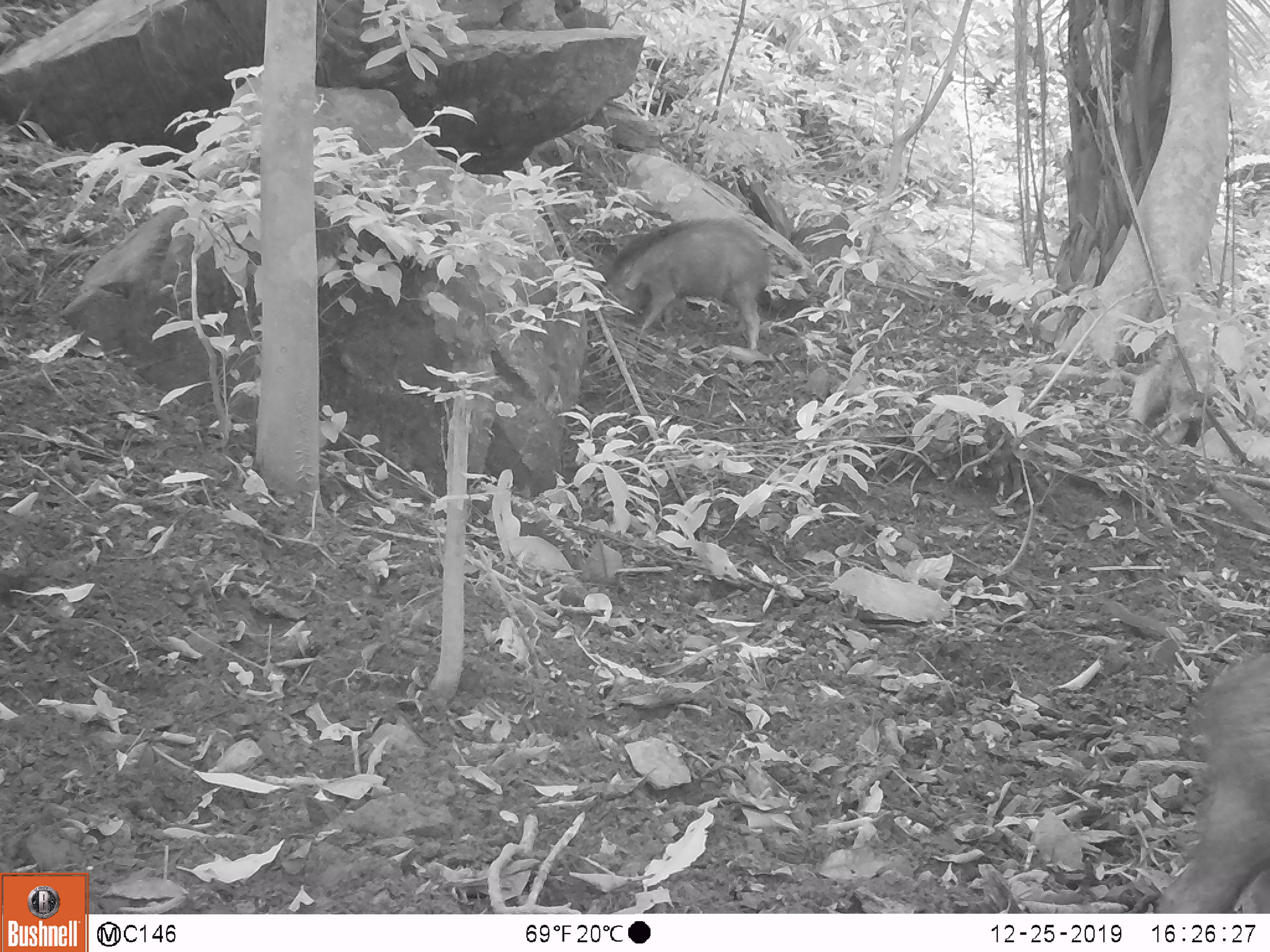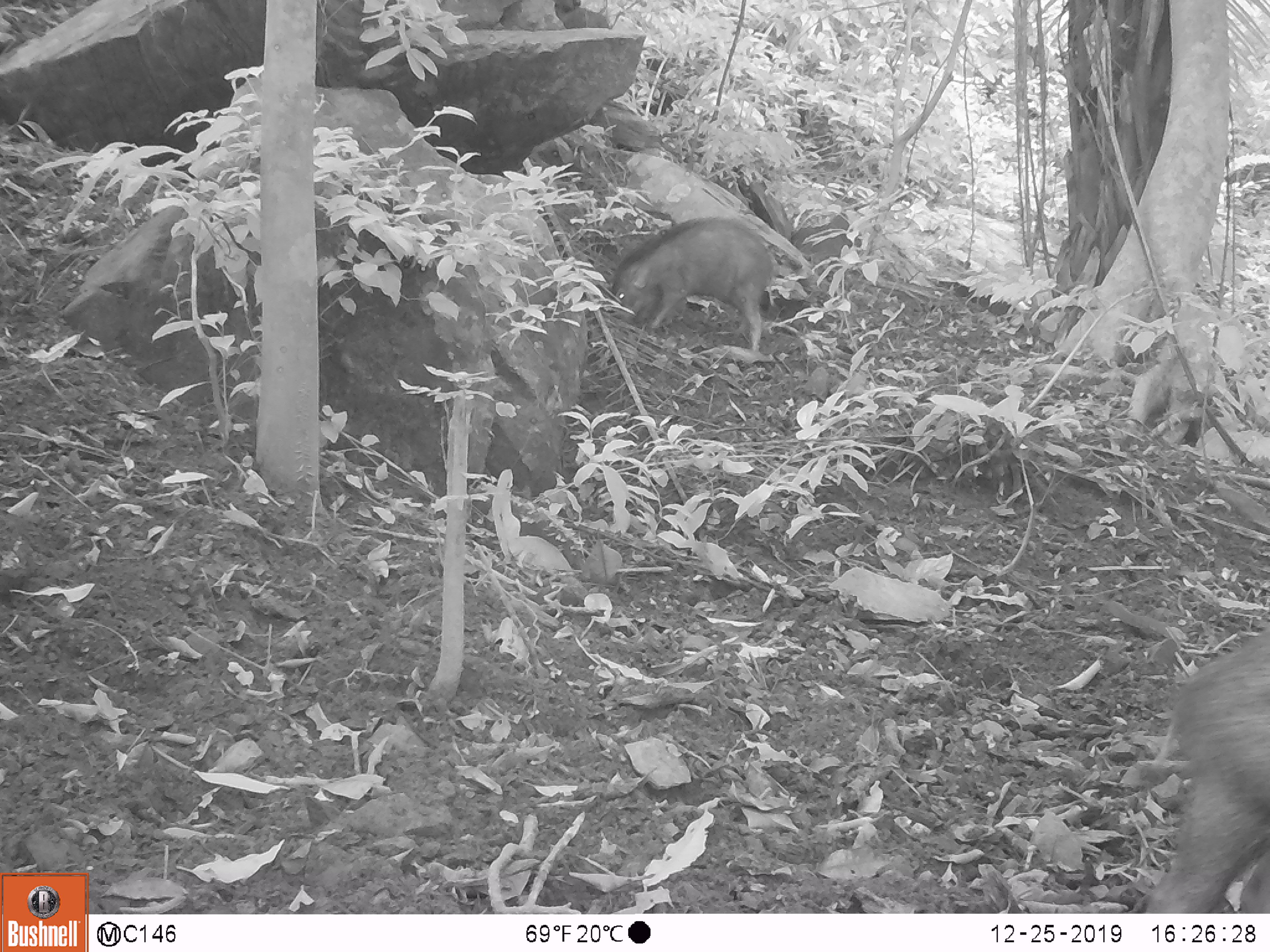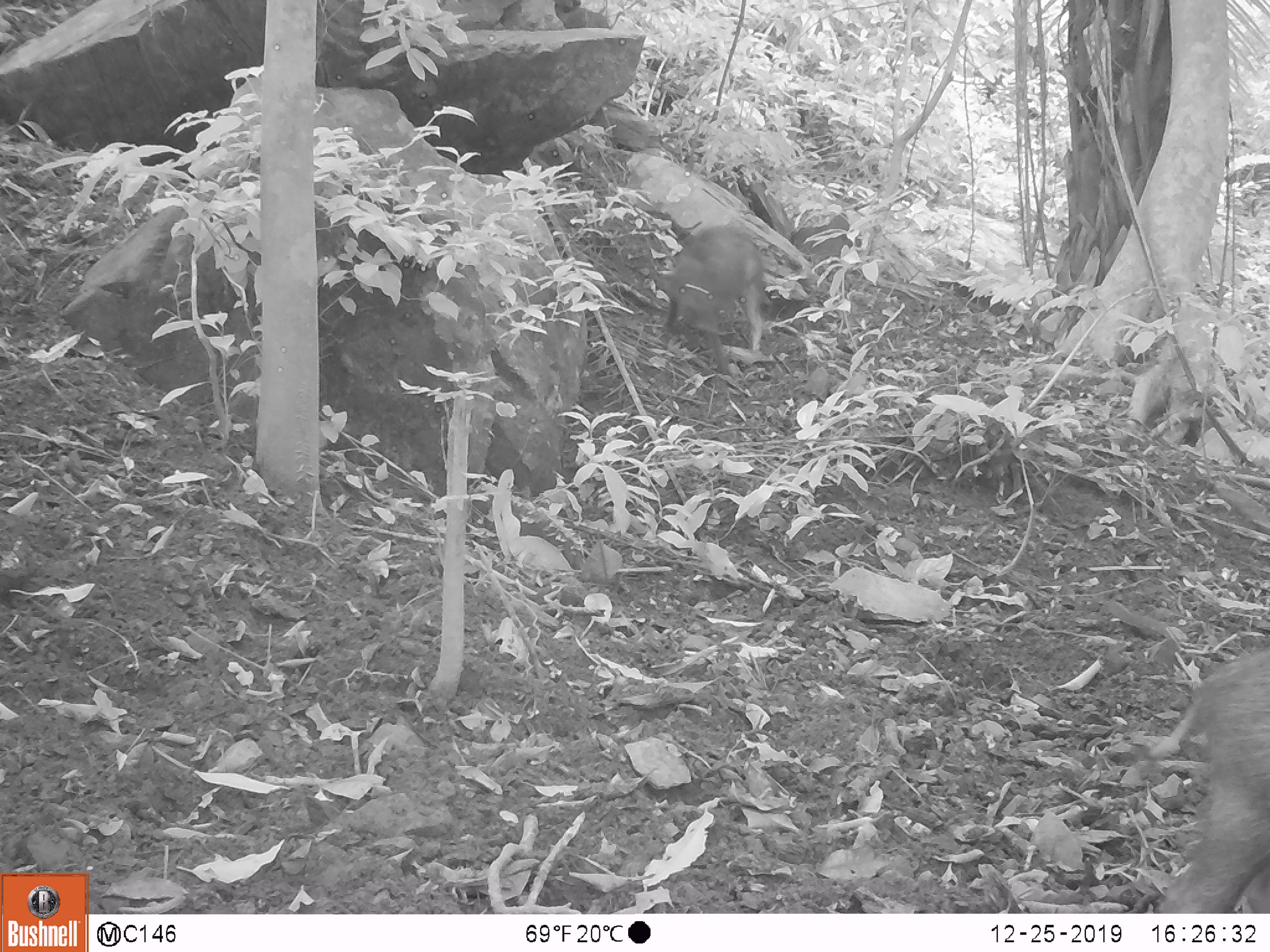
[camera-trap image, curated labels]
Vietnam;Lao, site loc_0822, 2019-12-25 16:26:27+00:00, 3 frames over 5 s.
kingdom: Animalia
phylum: Chordata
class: Mammalia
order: Artiodactyla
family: Suidae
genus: Sus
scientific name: Sus scrofa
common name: eurasian wild pig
Eurasian wild pig (Sus scrofa). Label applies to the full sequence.